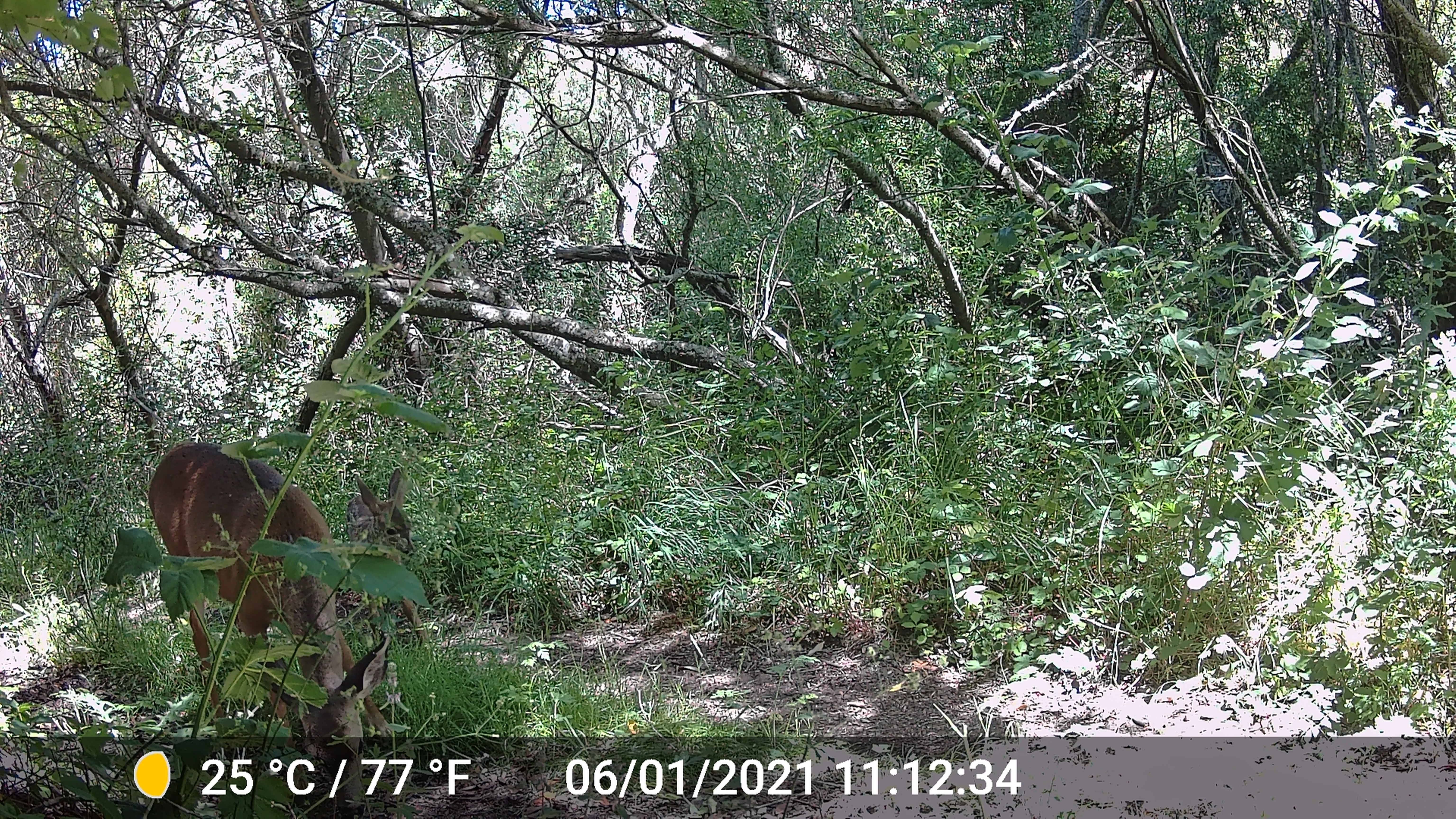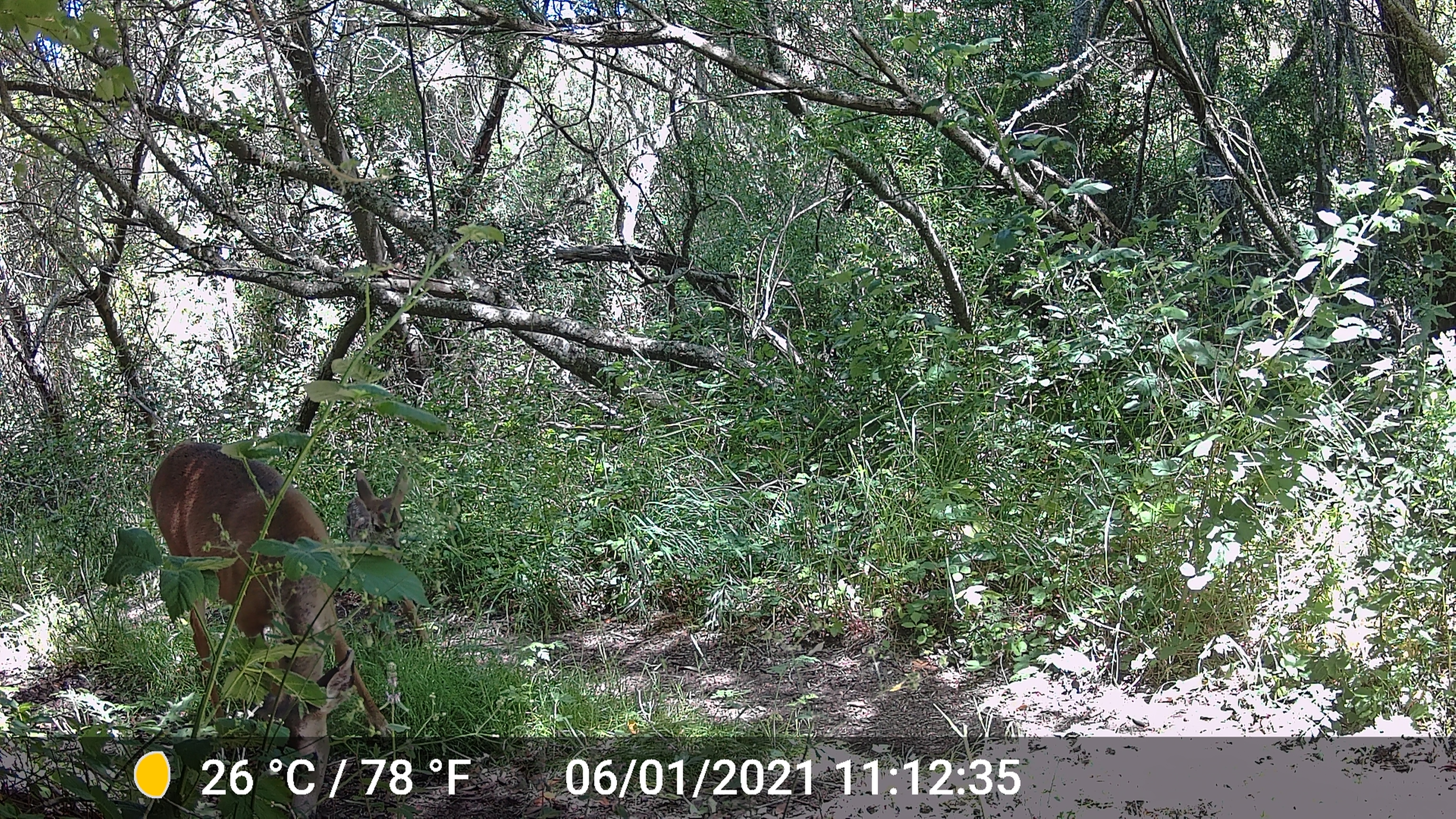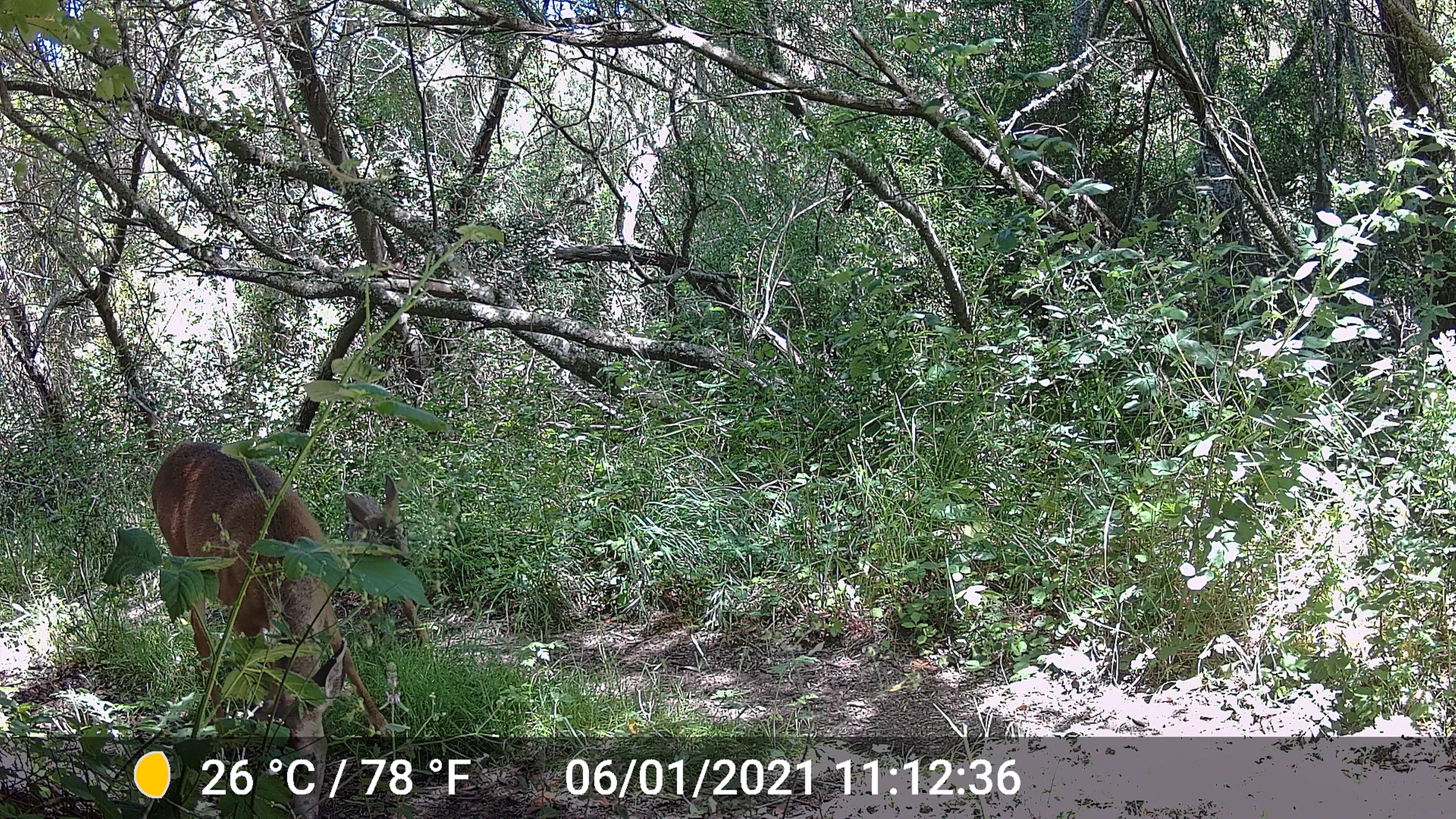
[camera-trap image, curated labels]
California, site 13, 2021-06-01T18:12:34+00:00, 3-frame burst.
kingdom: Animalia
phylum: Chordata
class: Mammalia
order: Artiodactyla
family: Cervidae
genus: Odocoileus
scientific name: Odocoileus hemionus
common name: mule deer